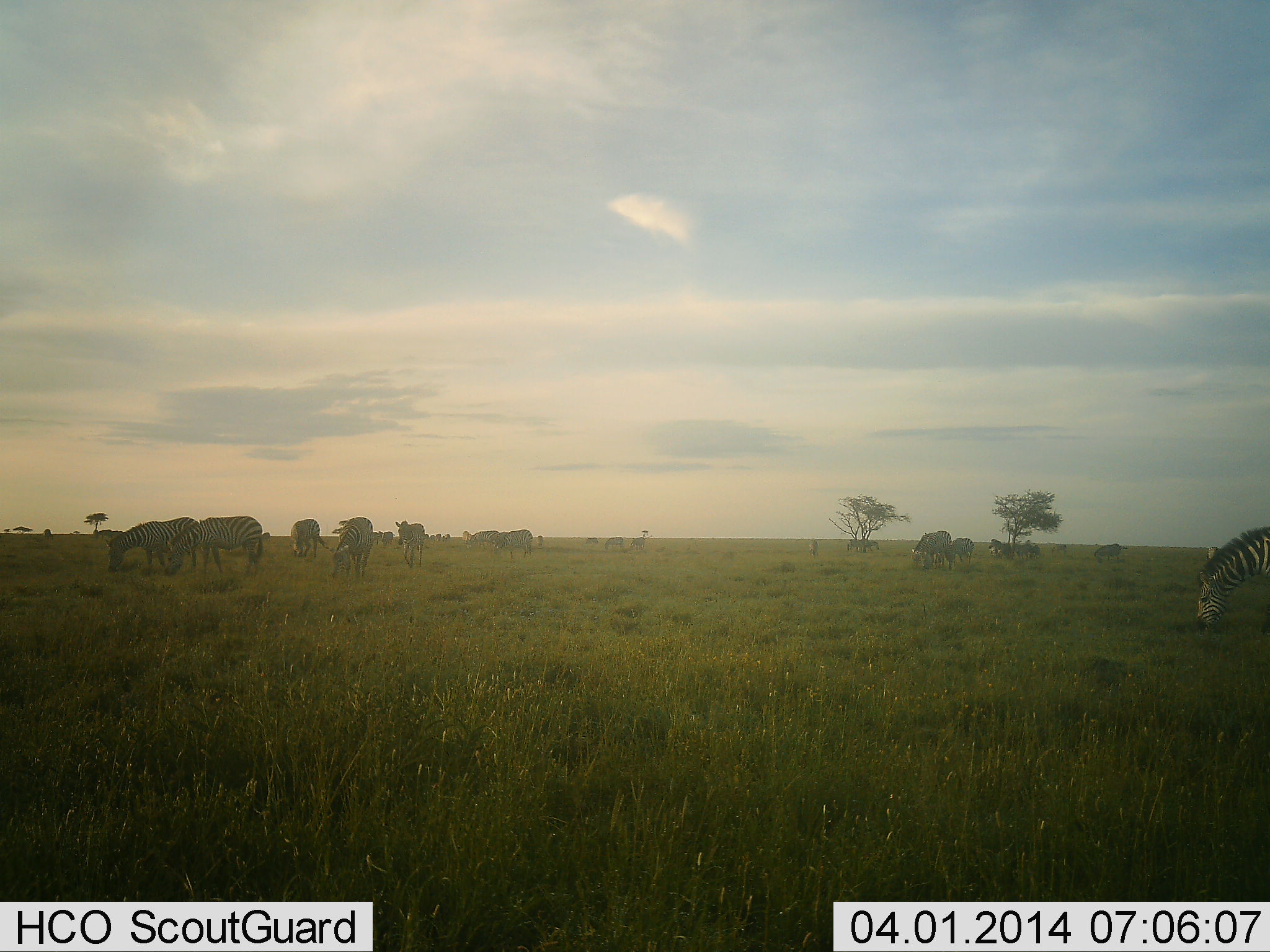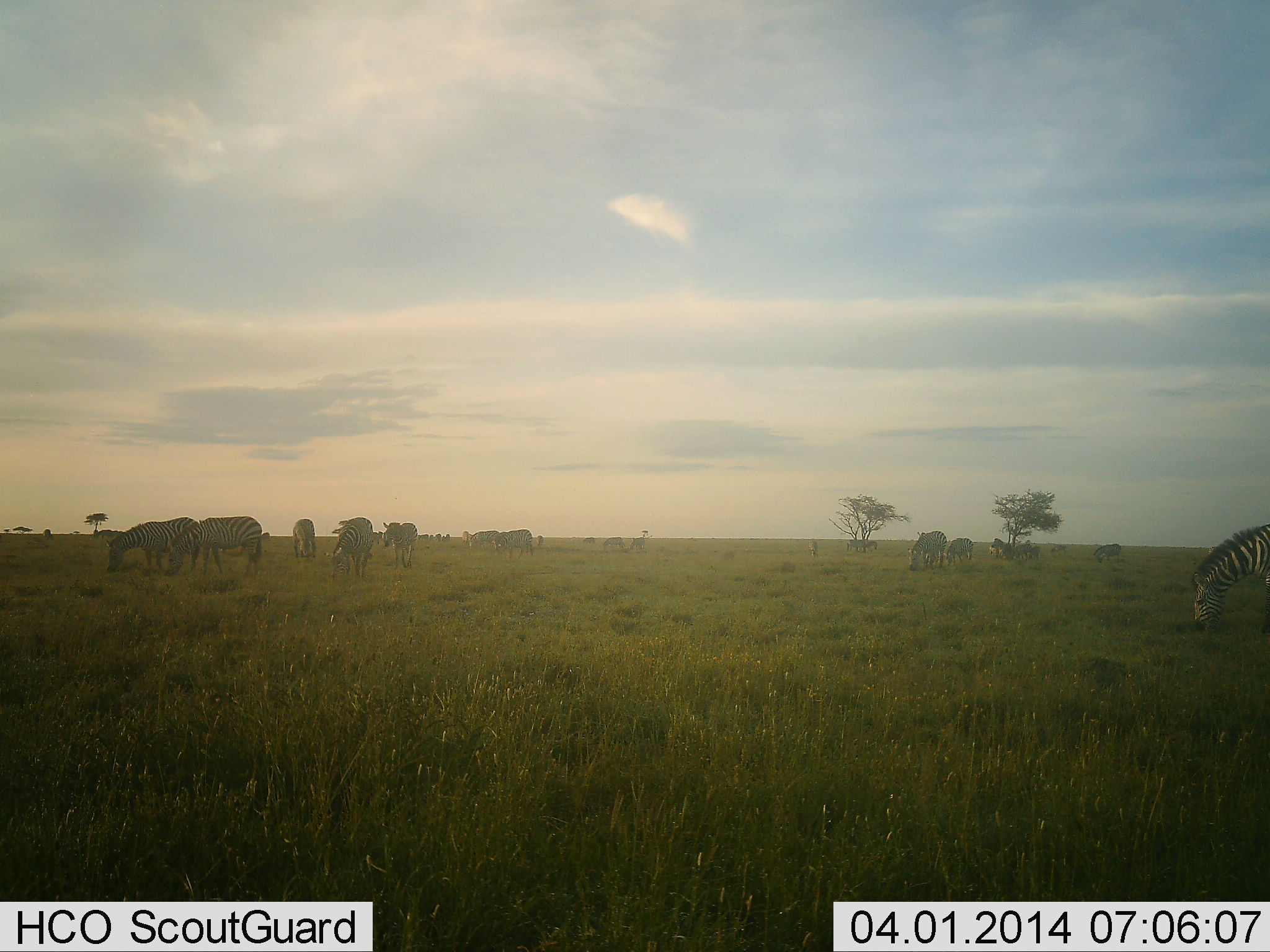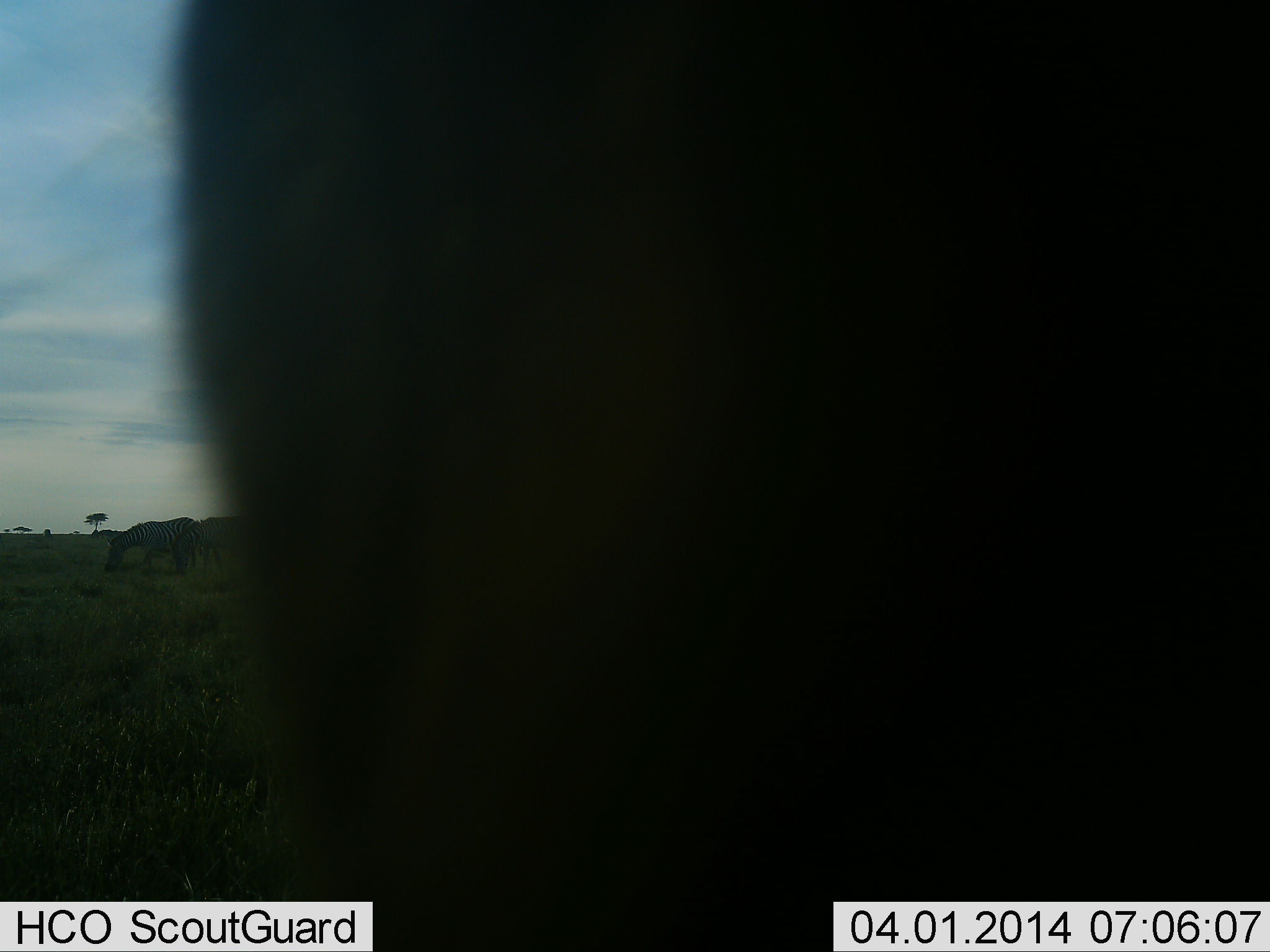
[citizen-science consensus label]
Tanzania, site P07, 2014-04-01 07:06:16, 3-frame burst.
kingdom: Animalia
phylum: Chordata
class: Mammalia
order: Perissodactyla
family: Equidae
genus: Equus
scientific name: Equus quagga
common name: plains zebra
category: zebra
Zebra (plains zebra) (Equus quagga), count 11-50. Behavior (volunteer vote fractions): standing 30%, resting 0%, moving 30%, interacting 10%. Young present (vote fraction): 0%. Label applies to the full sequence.